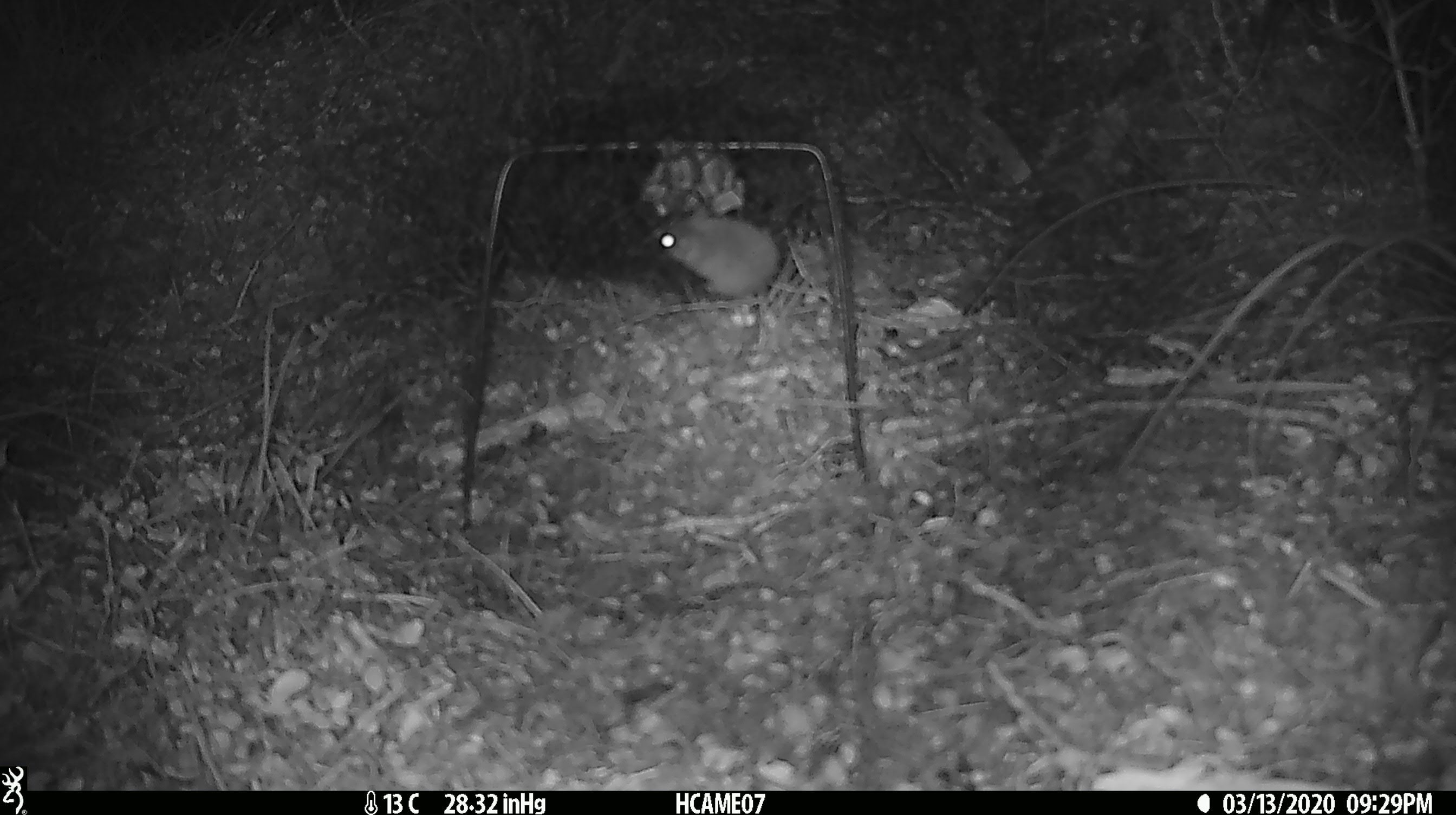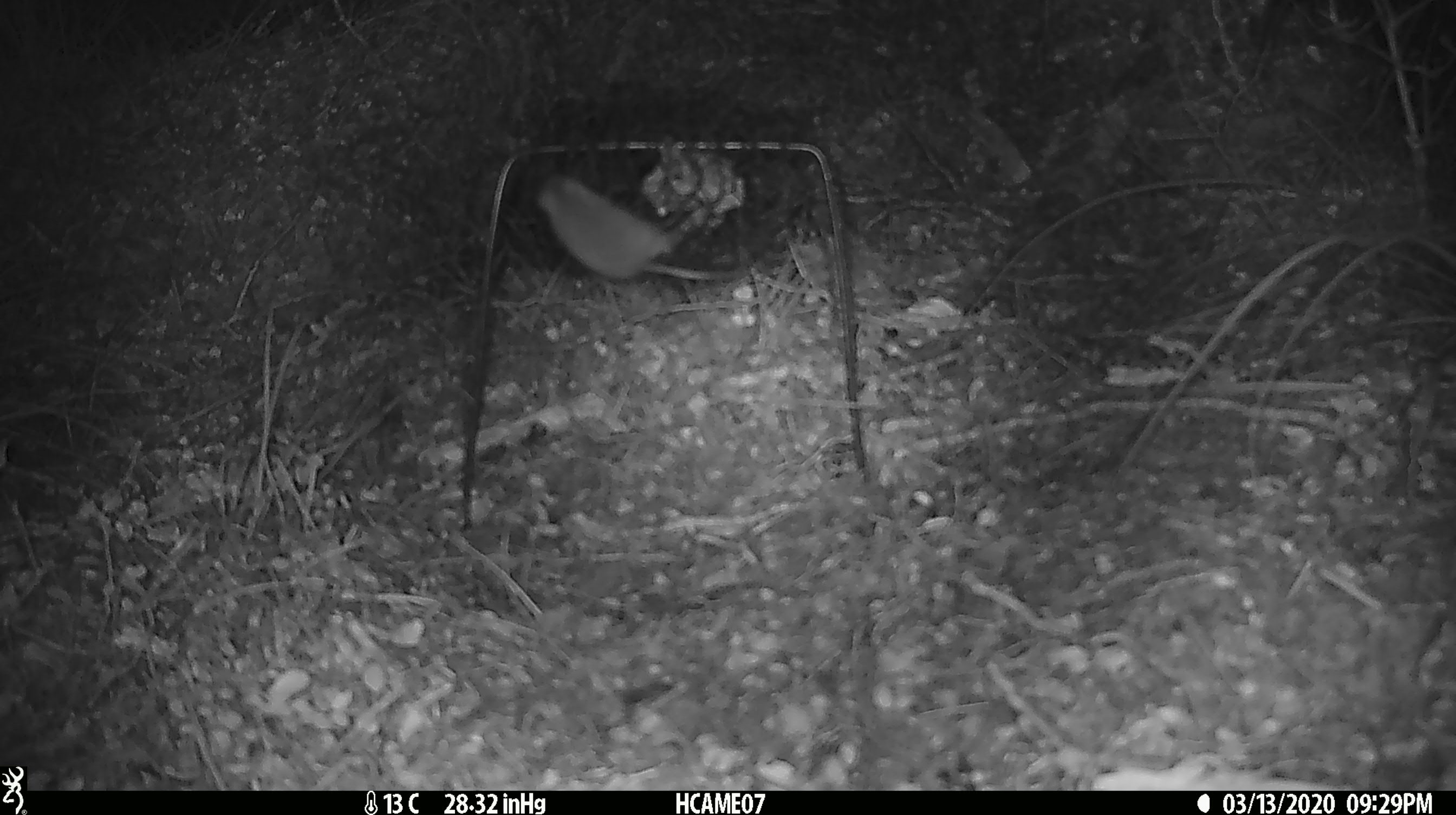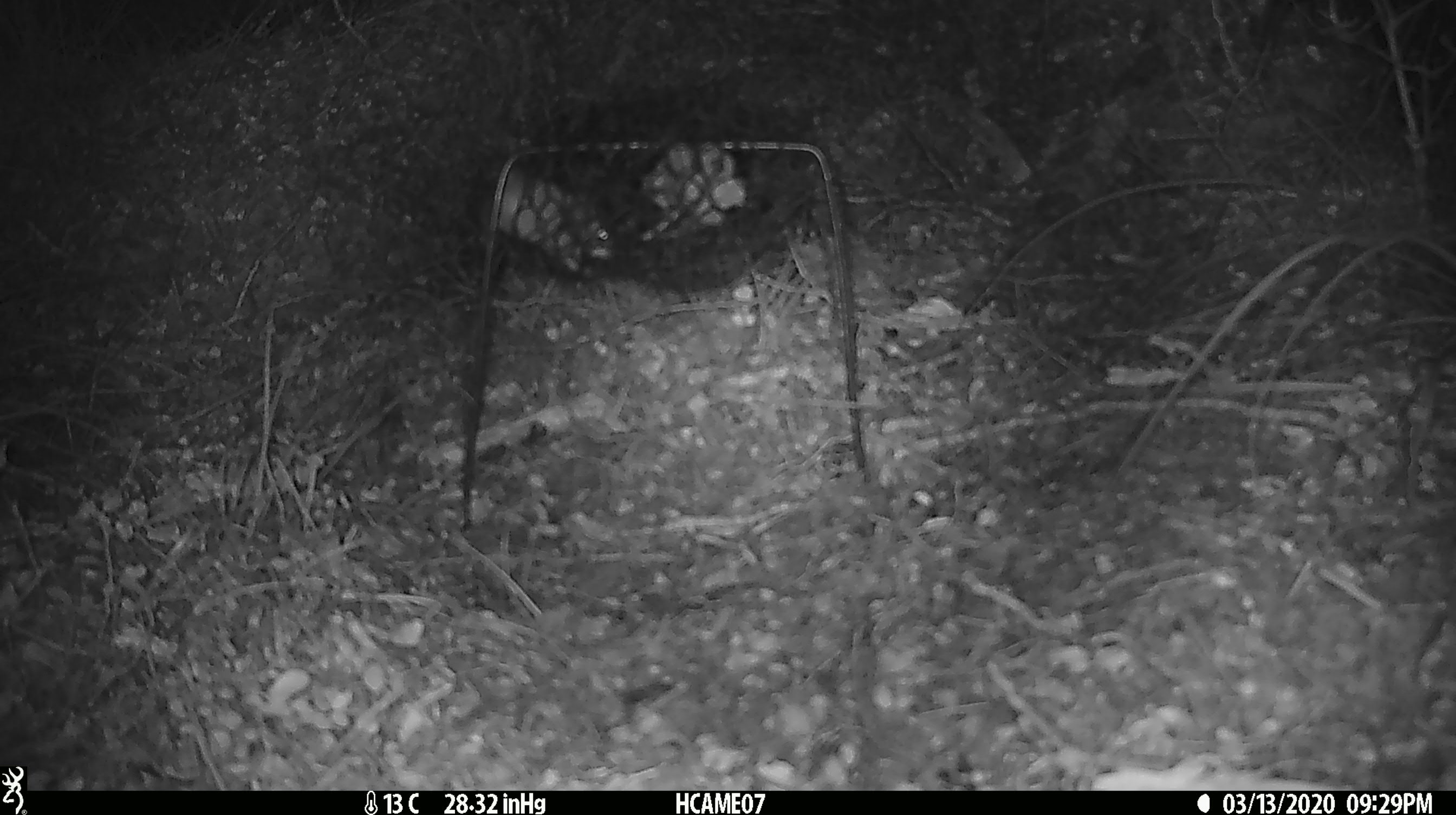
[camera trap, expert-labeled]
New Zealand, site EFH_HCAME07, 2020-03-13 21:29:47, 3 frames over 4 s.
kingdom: Animalia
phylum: Chordata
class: Mammalia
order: Rodentia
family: Muridae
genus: Mus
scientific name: Mus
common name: mouse